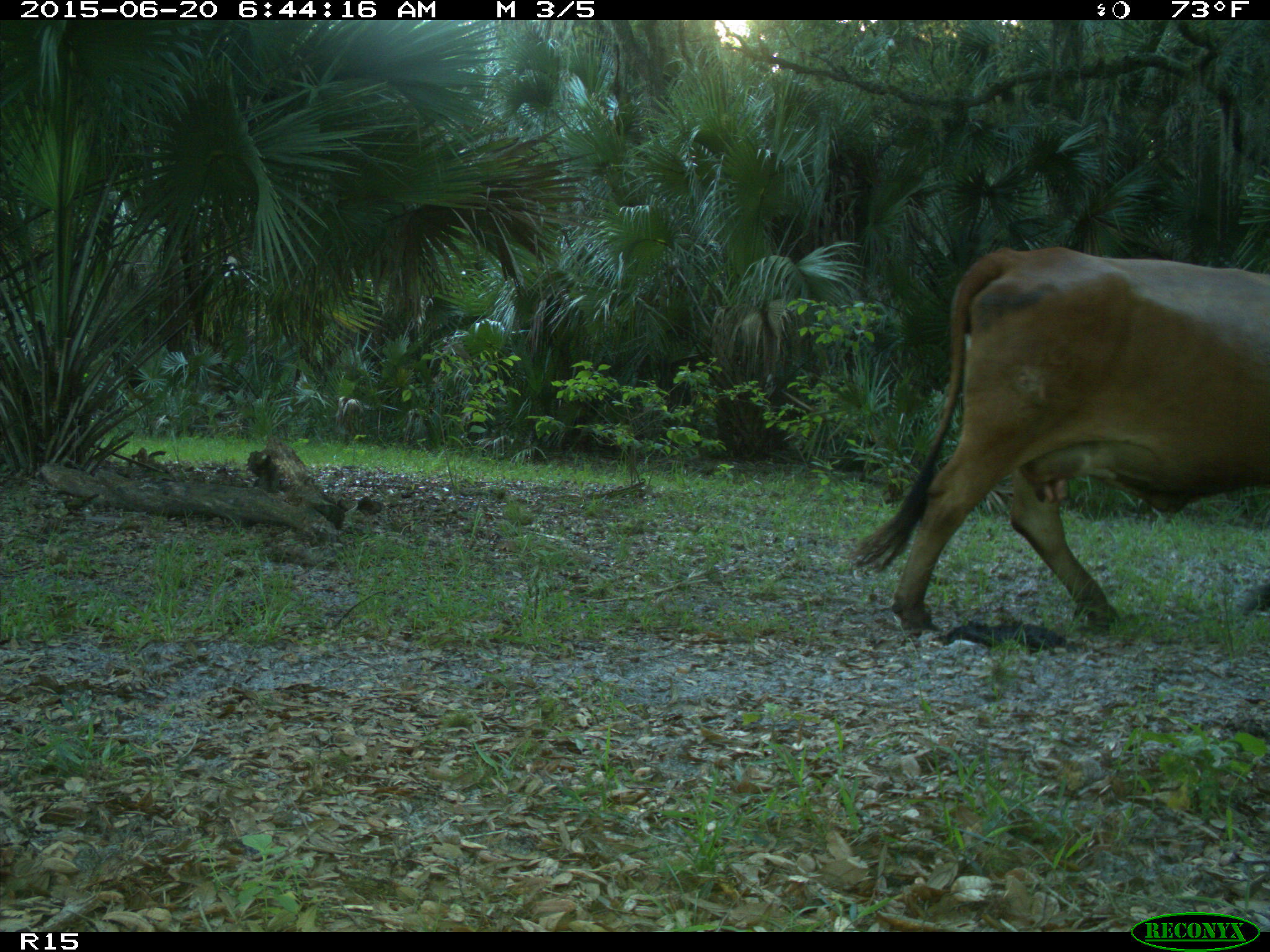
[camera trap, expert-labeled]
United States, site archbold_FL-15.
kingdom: Animalia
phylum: Chordata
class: Mammalia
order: Artiodactyla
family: Bovidae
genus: Bos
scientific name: Bos taurus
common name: domestic cow